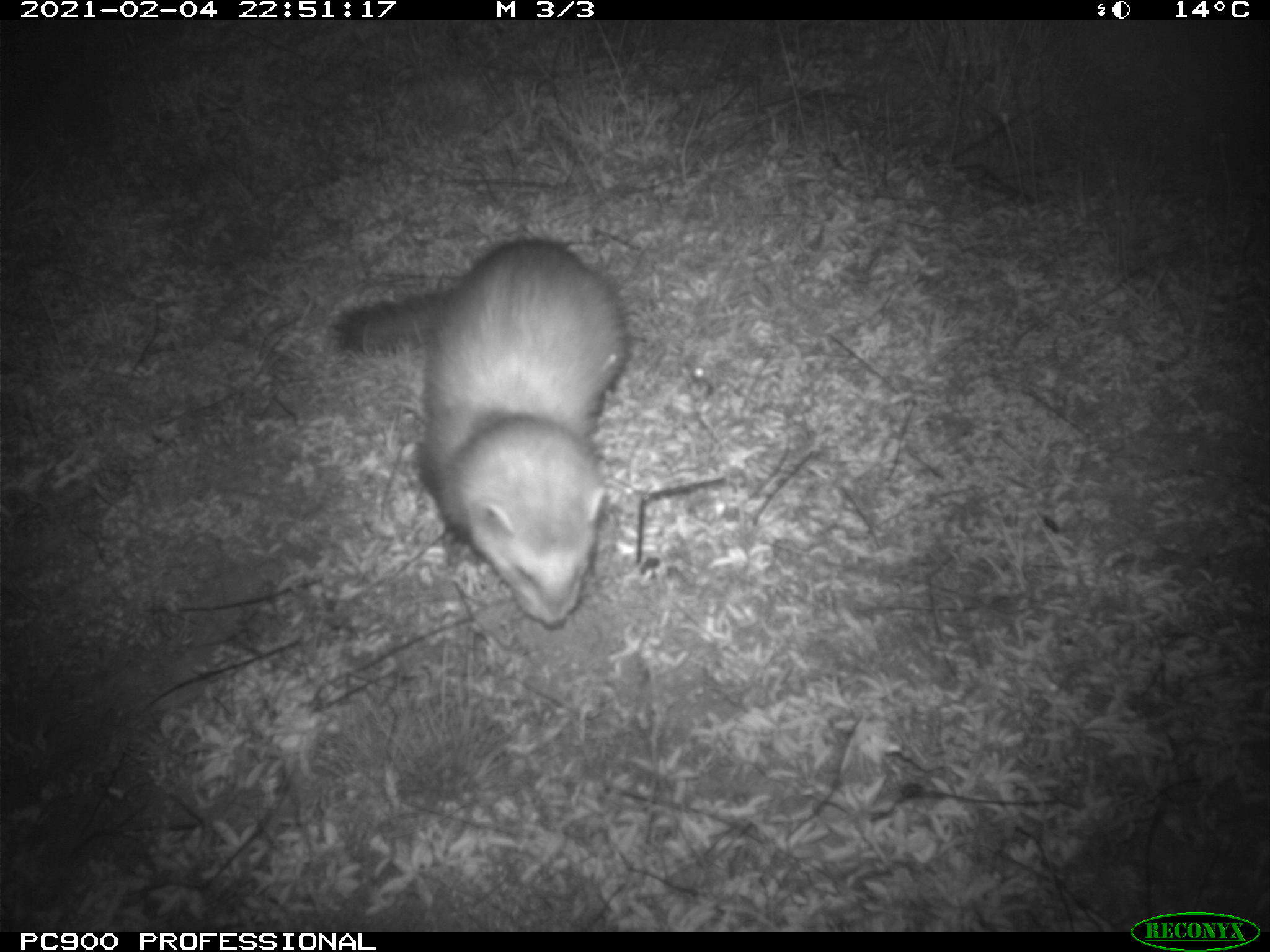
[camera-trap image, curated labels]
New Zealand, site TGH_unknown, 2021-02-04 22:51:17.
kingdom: Animalia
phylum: Chordata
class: Mammalia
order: Carnivora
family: Mustelidae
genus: Mustela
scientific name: Mustela furo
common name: ferret